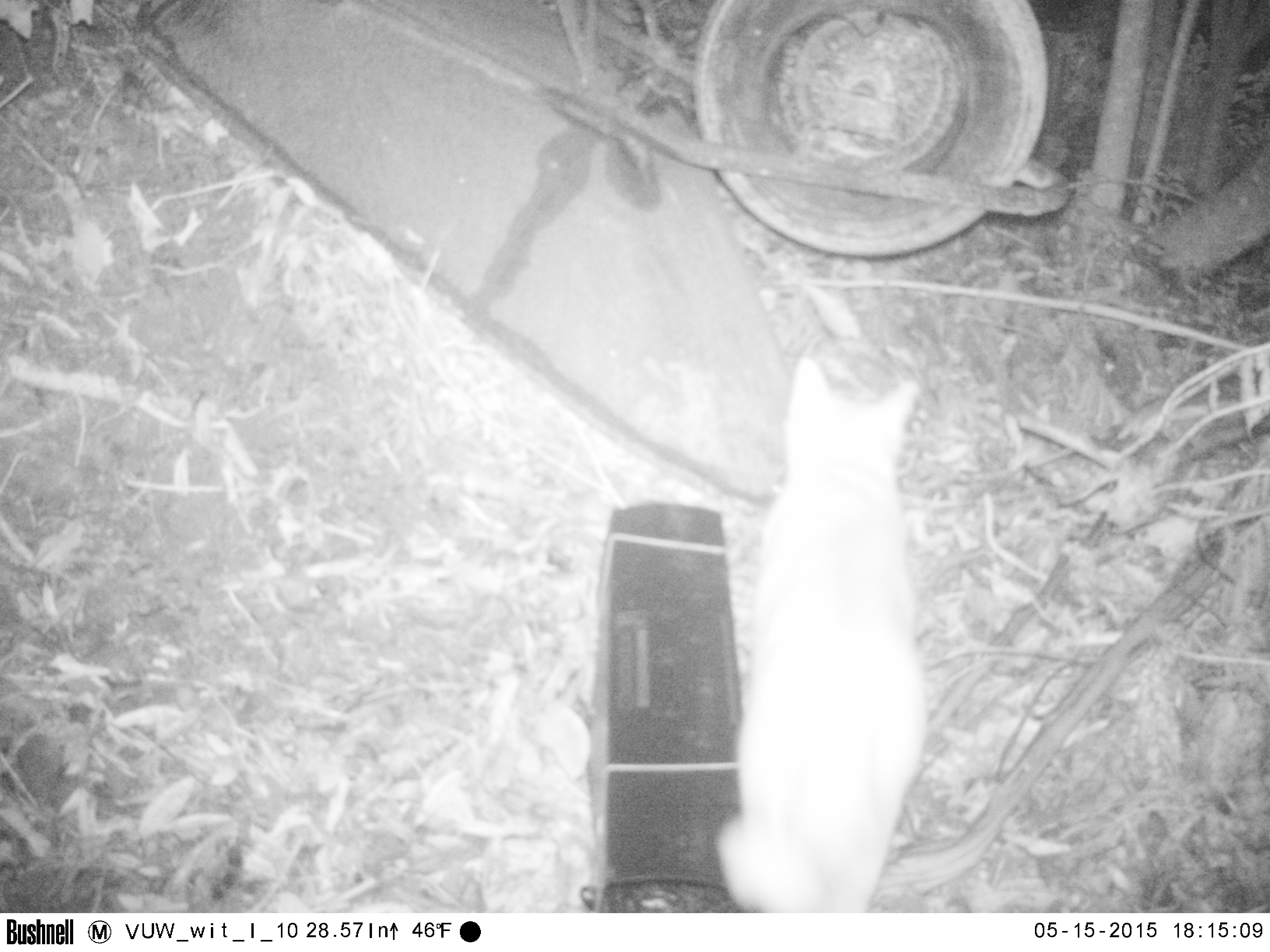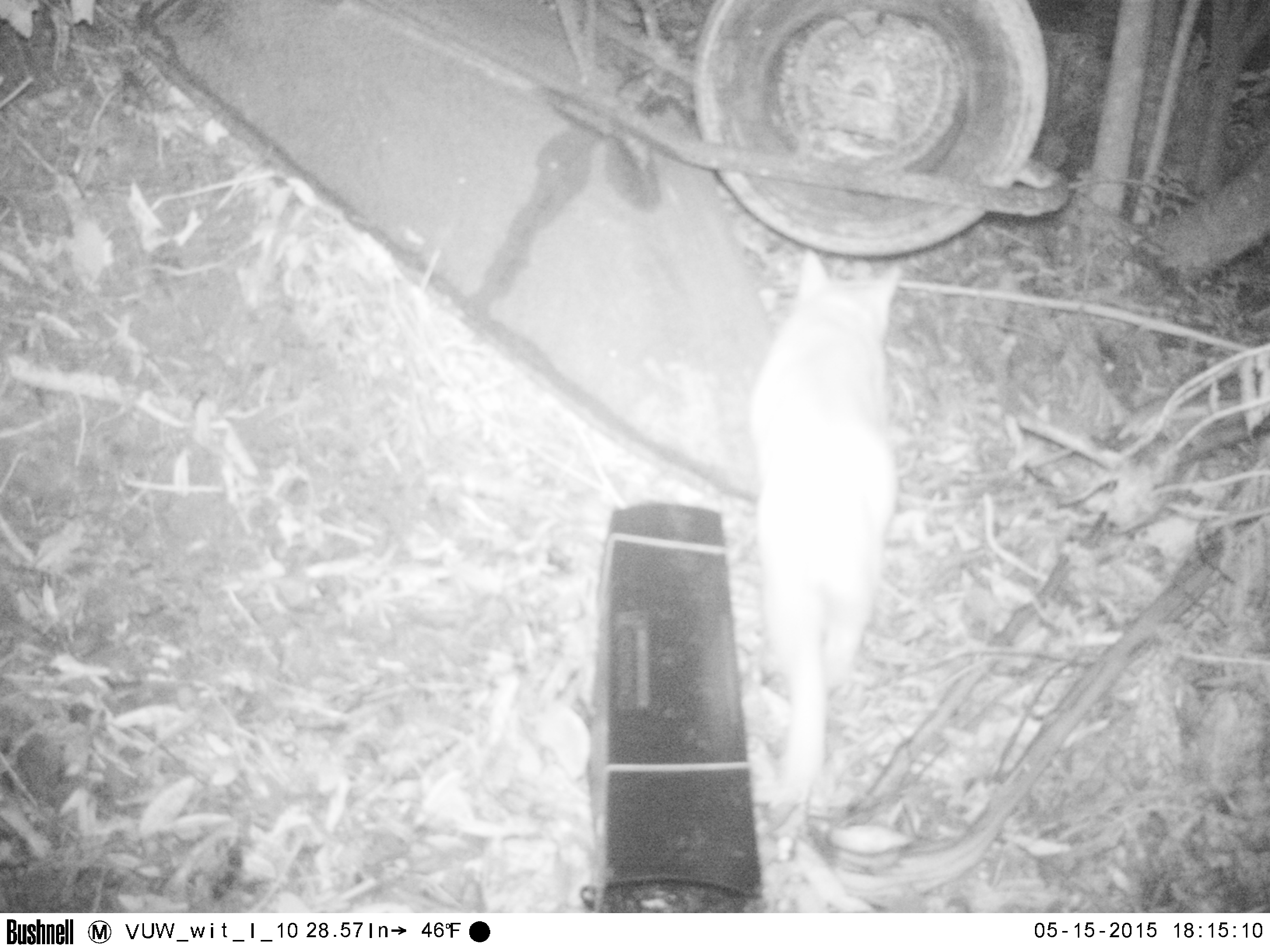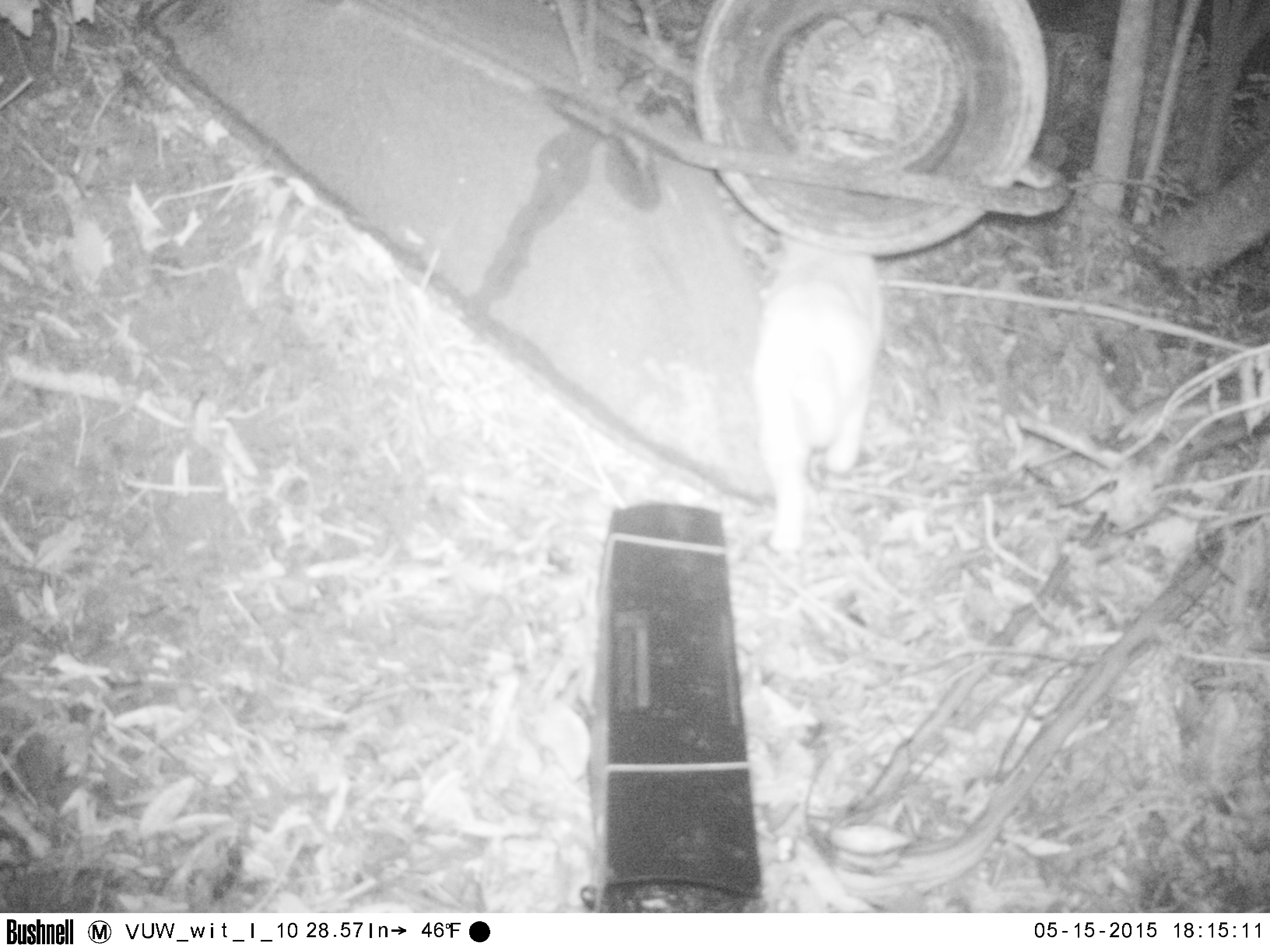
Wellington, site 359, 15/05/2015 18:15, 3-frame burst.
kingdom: Animalia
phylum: Chordata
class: Mammalia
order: Carnivora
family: Felidae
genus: Felis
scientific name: Felis catus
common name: cat